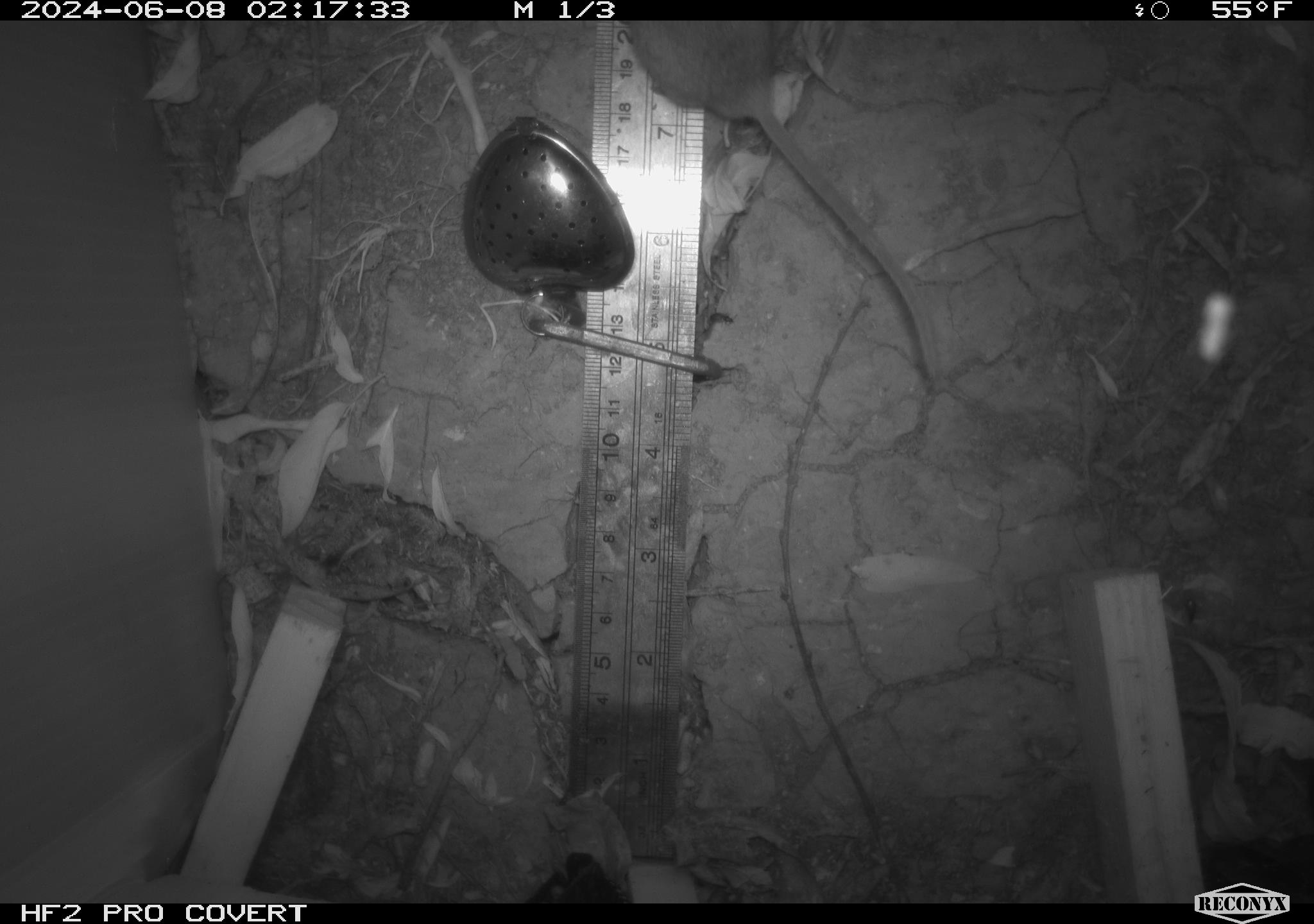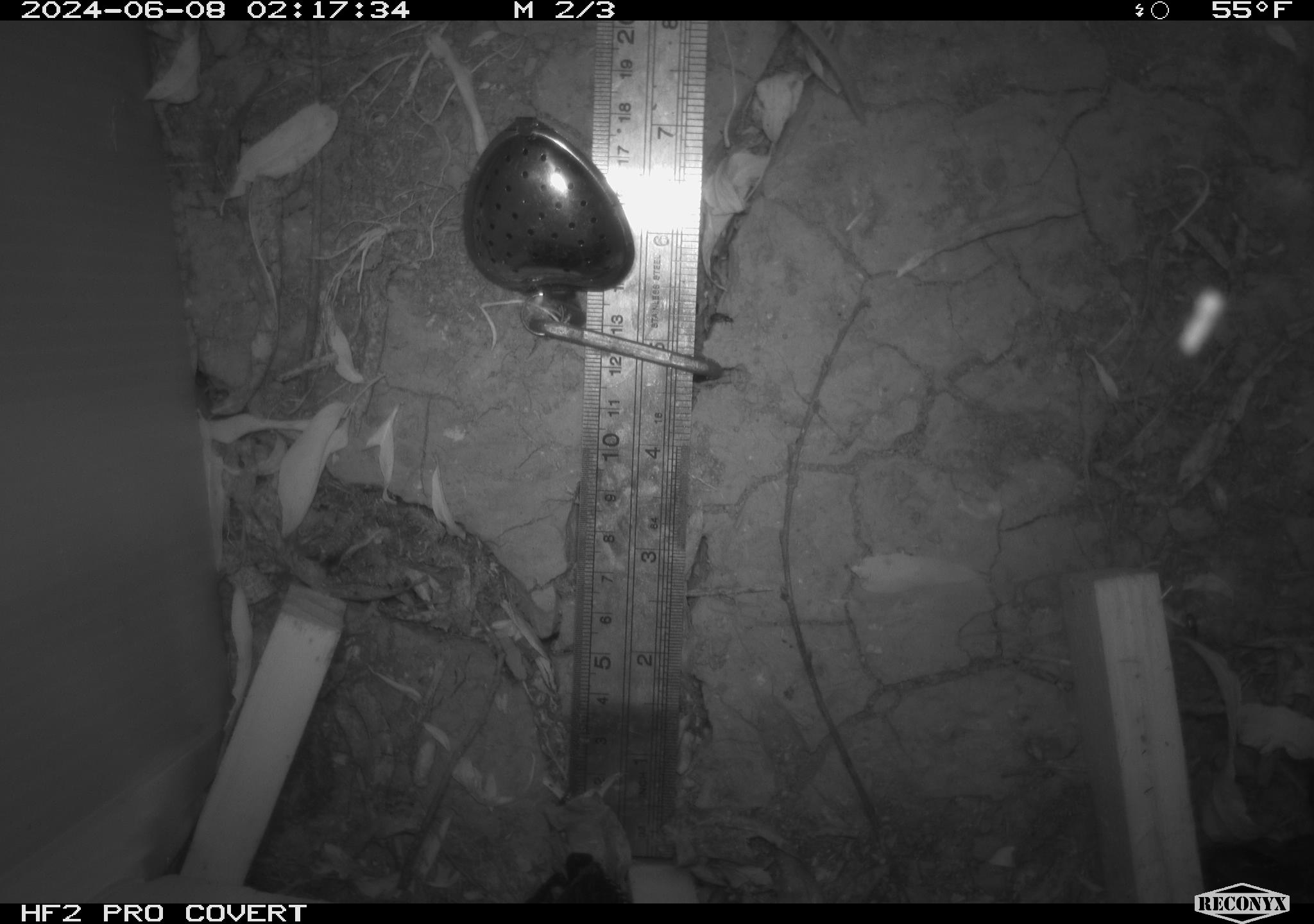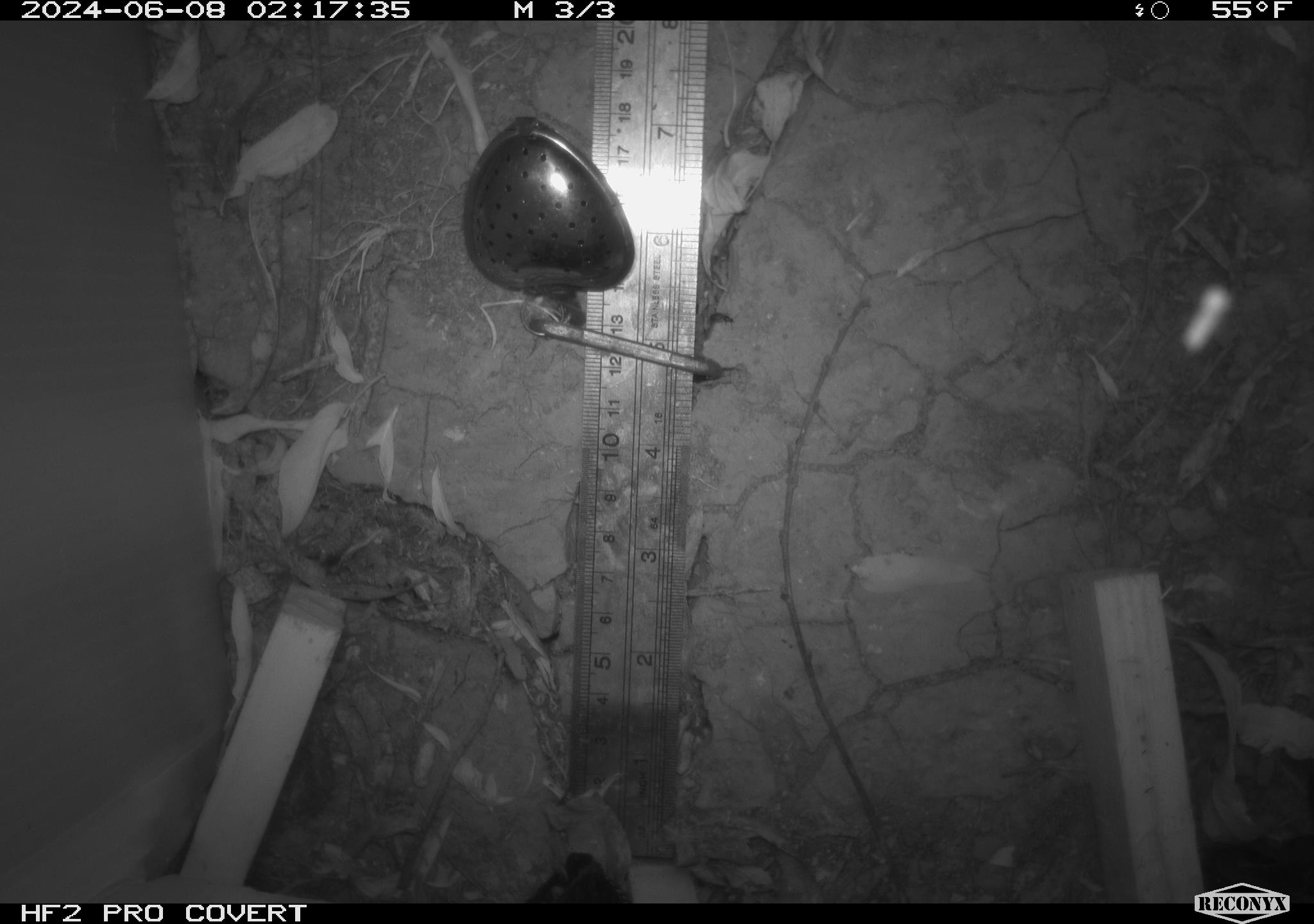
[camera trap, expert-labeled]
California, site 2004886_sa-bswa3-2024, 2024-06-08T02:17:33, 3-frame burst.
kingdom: Animalia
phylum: Chordata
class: Mammalia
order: Rodentia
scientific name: Rodentia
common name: mouse species